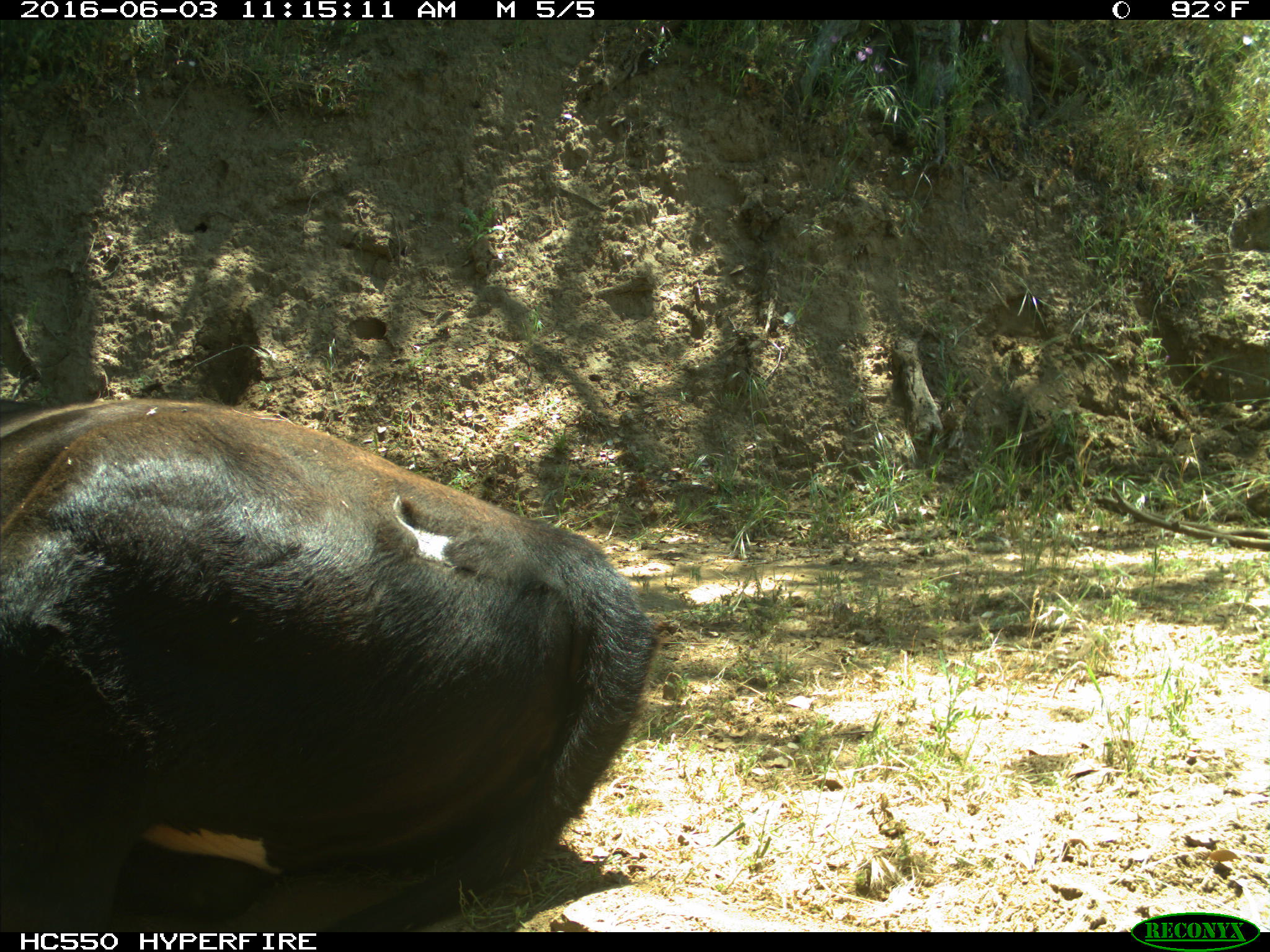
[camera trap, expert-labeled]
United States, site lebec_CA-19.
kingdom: Animalia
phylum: Chordata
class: Mammalia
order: Artiodactyla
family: Bovidae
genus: Bos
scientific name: Bos taurus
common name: domestic cow